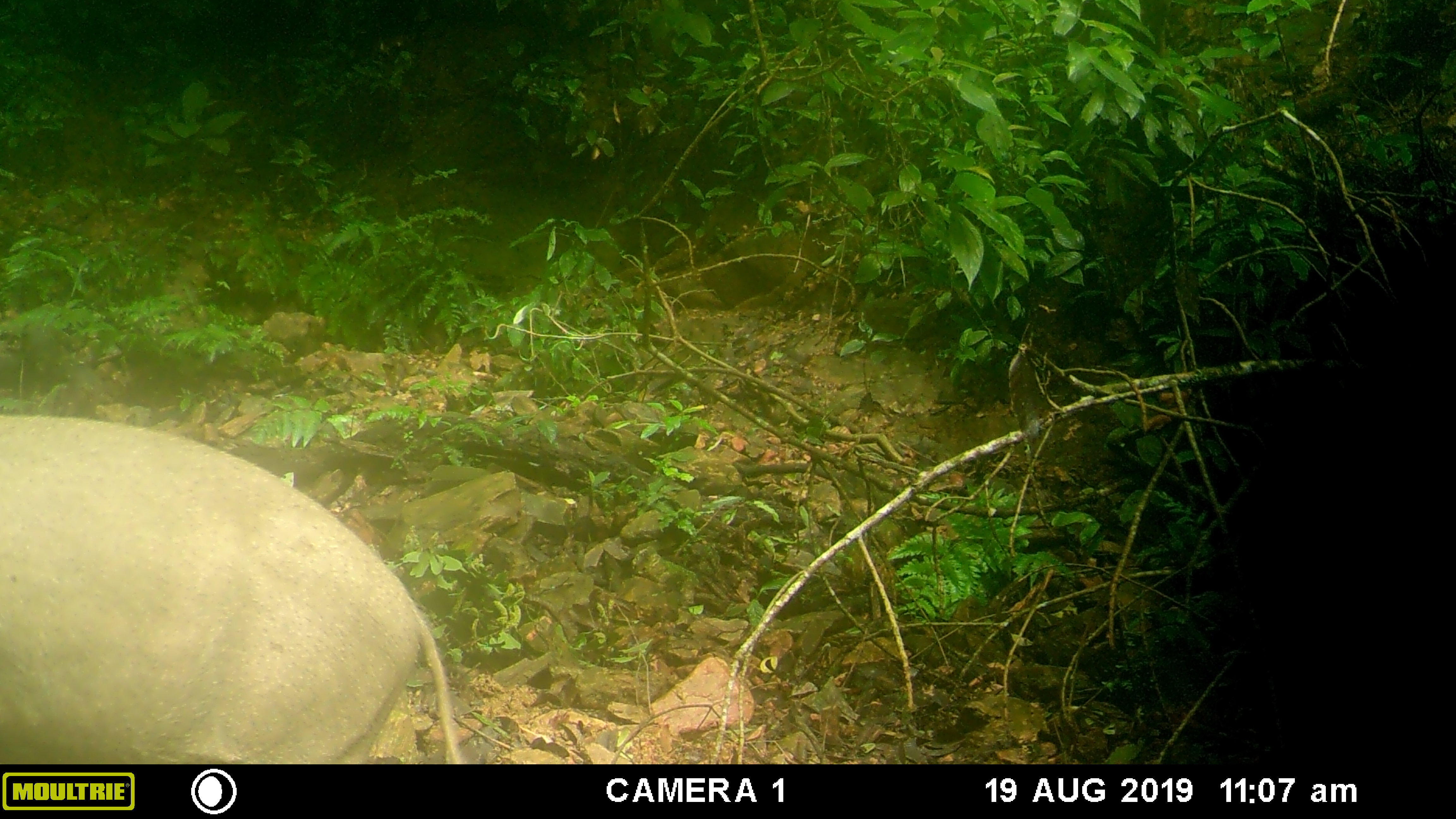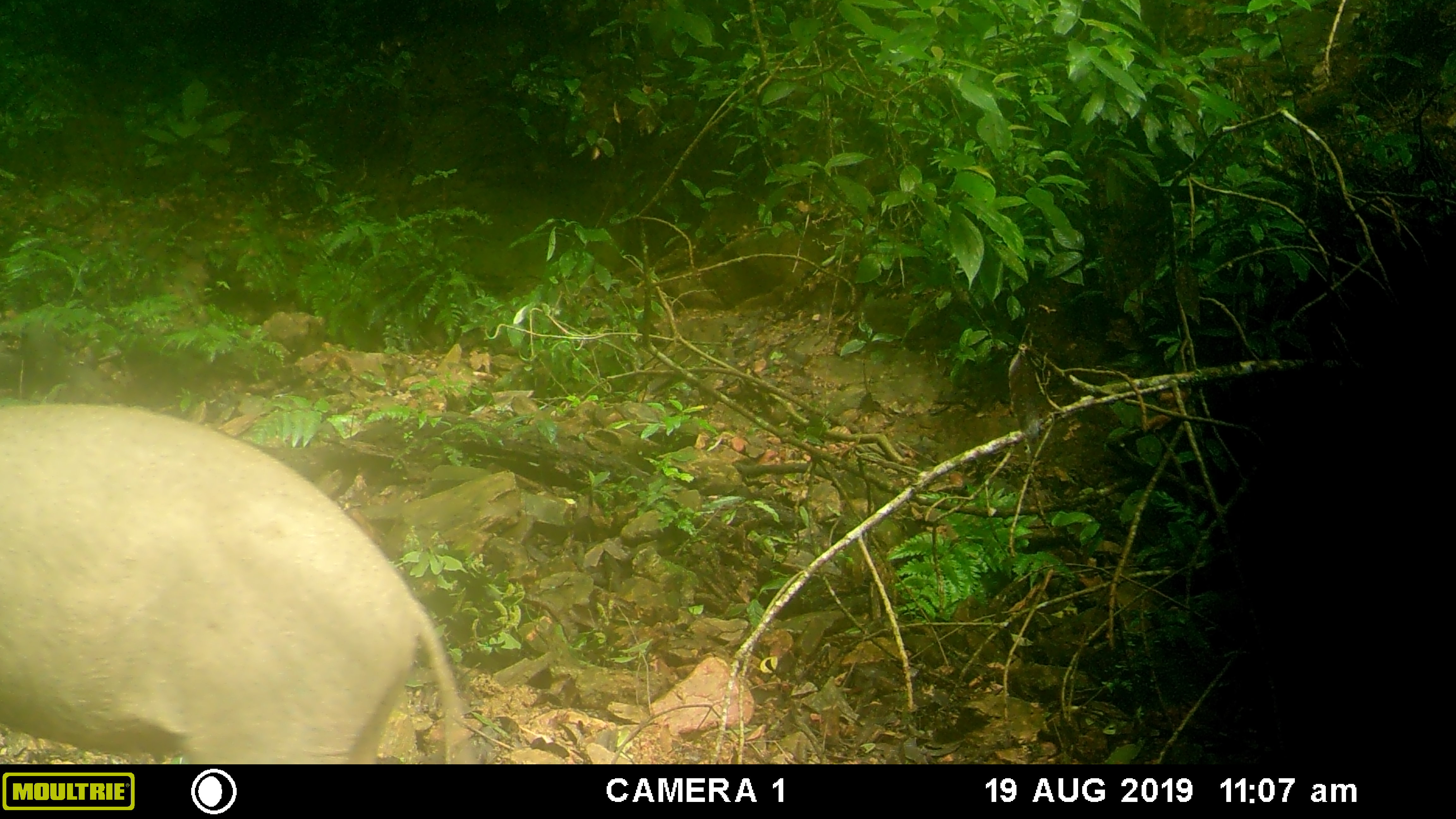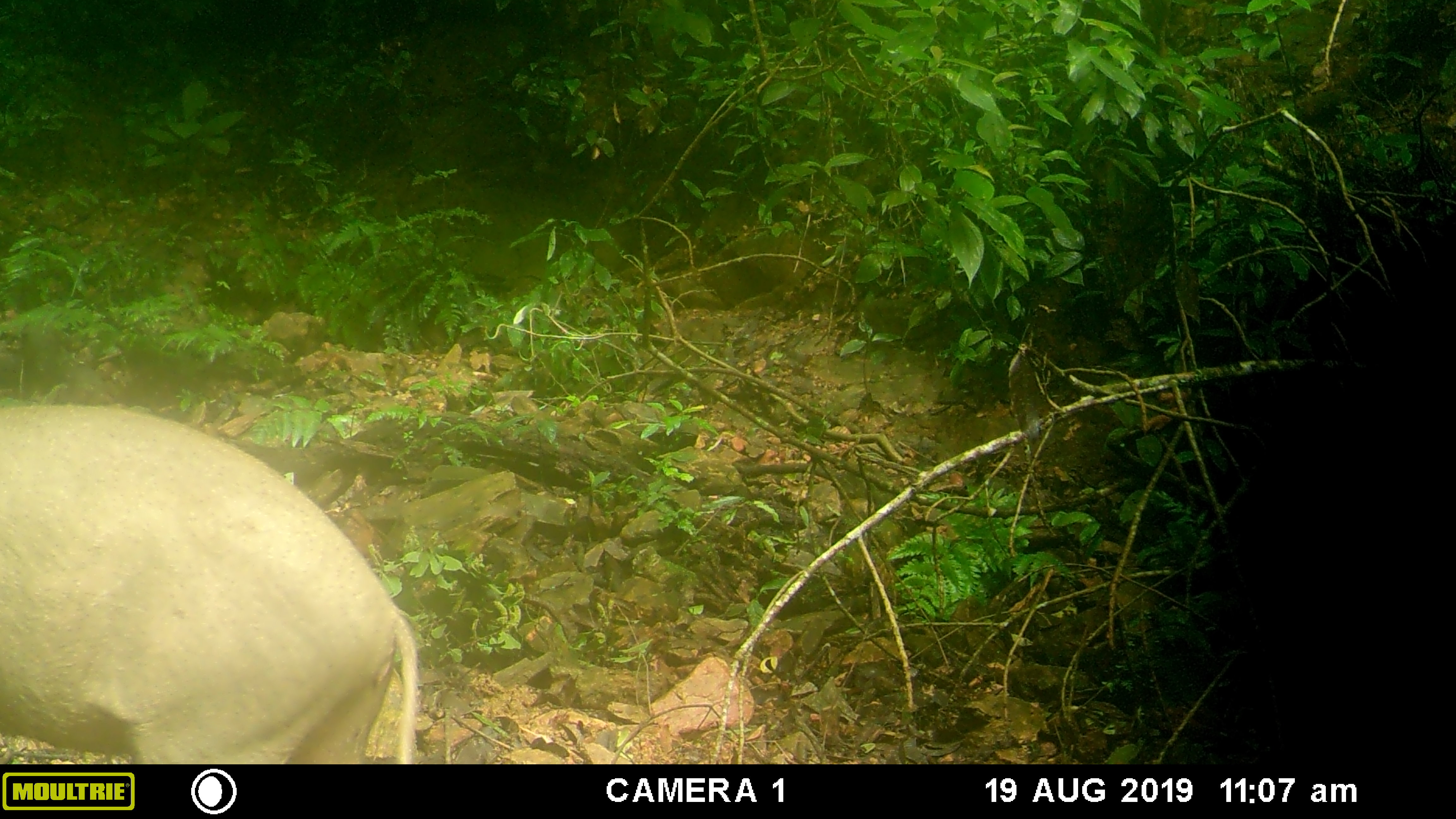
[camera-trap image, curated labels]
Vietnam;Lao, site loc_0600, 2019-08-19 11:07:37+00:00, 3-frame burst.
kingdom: Animalia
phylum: Chordata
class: Mammalia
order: Artiodactyla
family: Suidae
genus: Sus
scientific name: Sus scrofa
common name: eurasian wild pig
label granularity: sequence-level